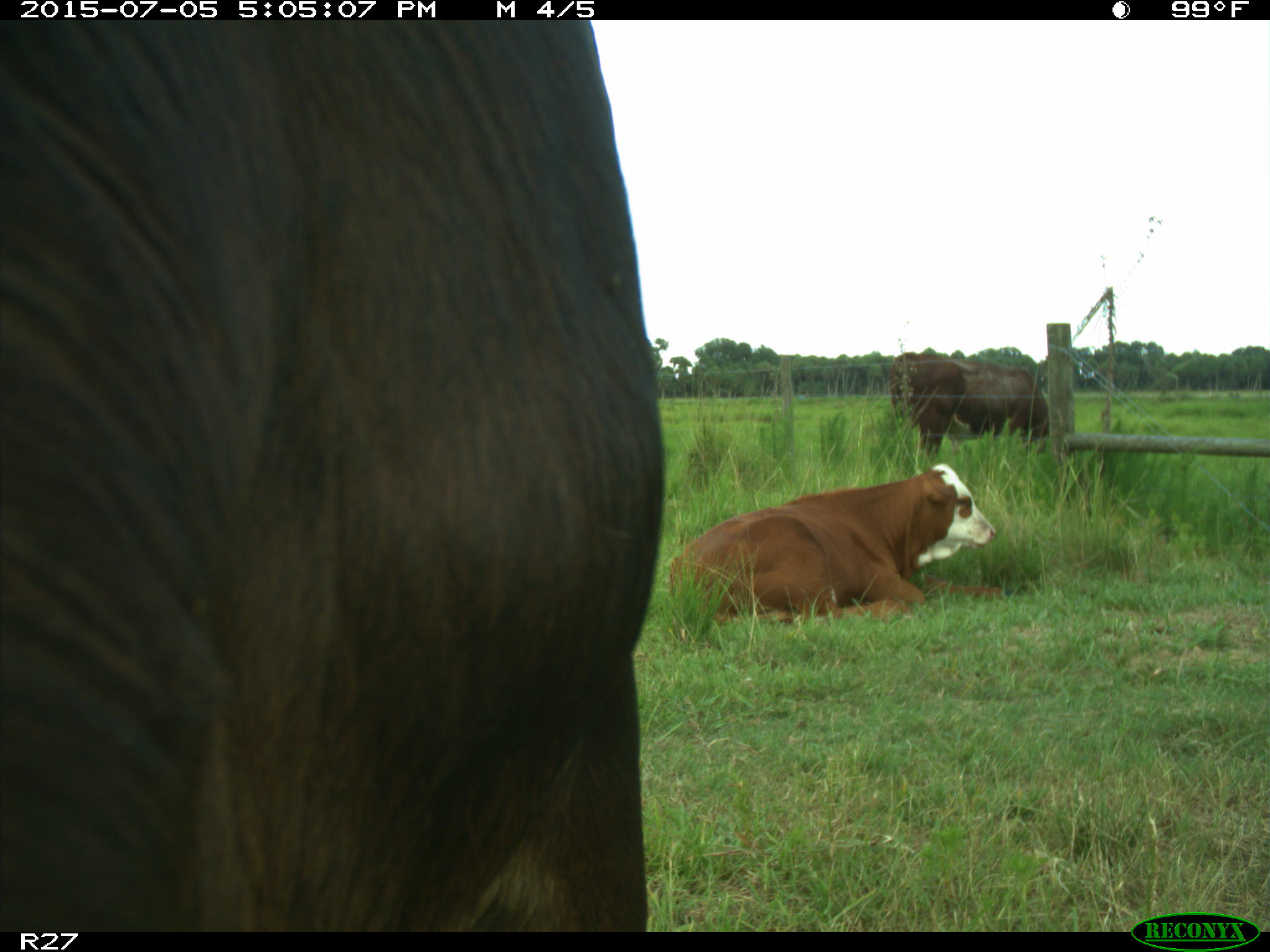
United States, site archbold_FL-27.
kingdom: Animalia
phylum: Chordata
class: Mammalia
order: Artiodactyla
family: Bovidae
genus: Bos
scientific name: Bos taurus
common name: domestic cow